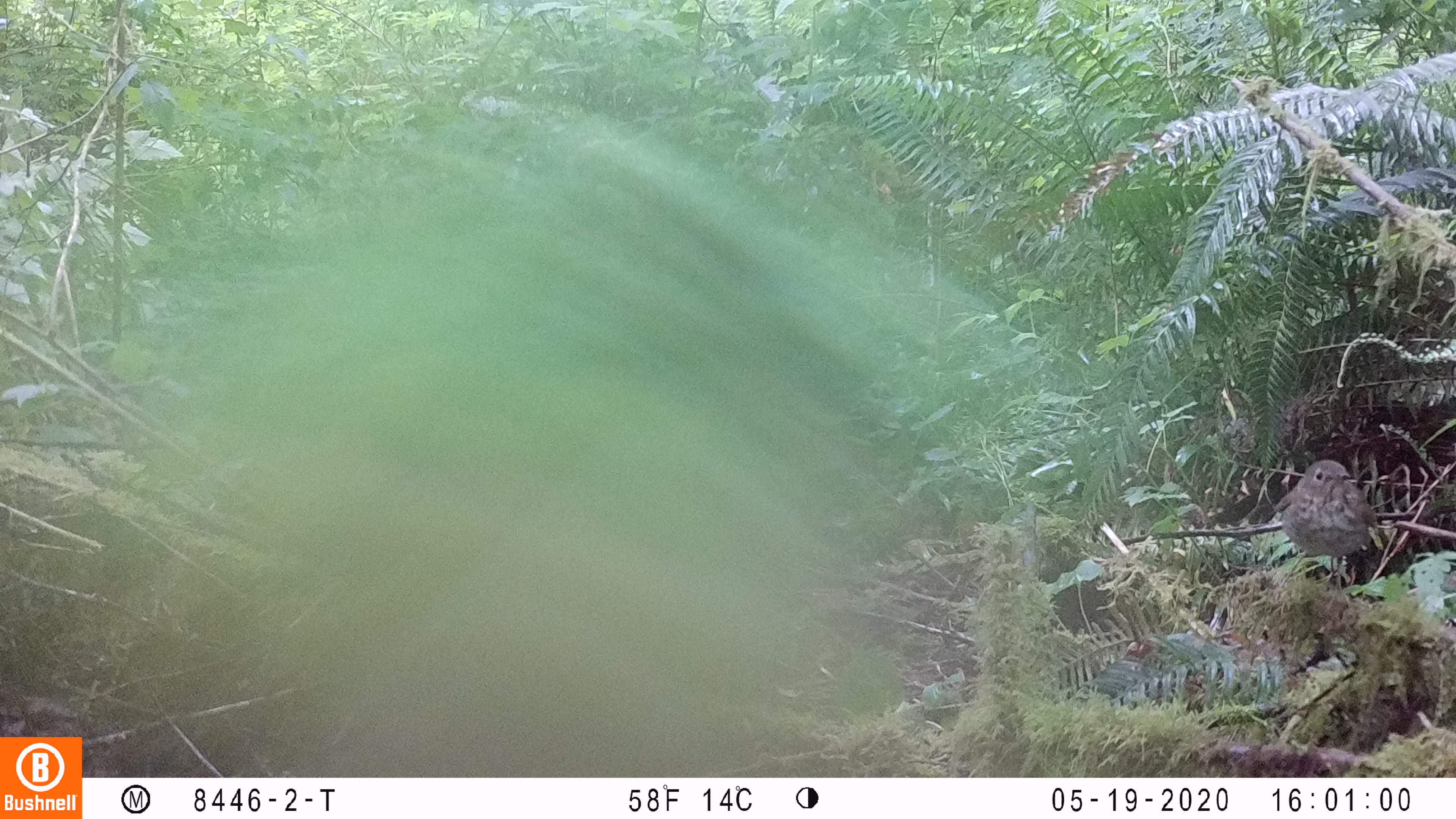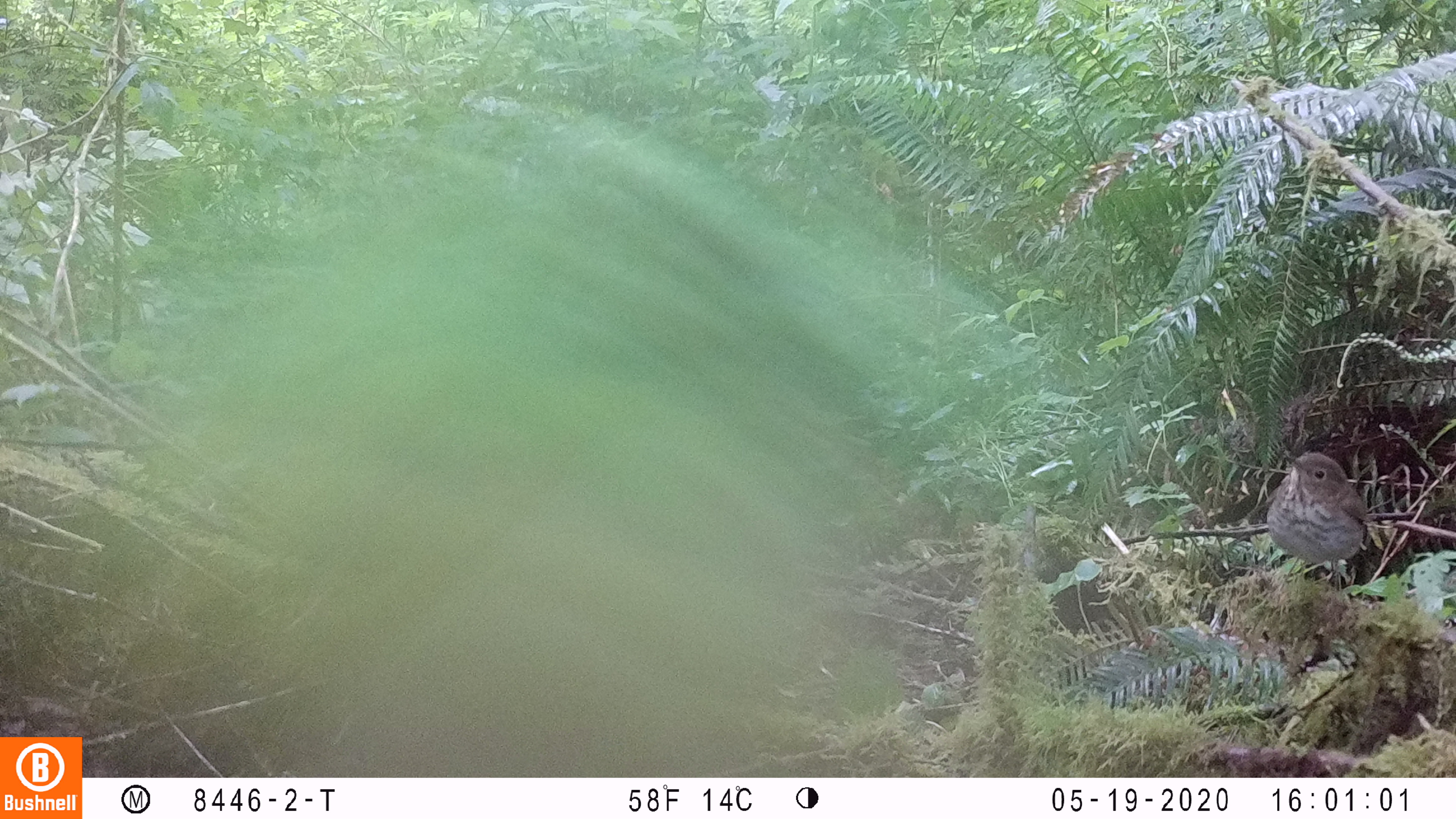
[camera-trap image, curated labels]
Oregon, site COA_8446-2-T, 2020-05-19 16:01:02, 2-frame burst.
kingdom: Animalia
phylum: Chordata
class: Aves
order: Passeriformes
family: Turdidae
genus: Catharus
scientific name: Catharus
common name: brown thrushes and nightingale-thrushes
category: catharus species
Catharus species (brown thrushes and nightingale-thrushes) (Catharus).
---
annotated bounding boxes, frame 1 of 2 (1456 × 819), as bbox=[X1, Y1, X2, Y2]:
catharus species: bbox=[1271, 449, 1379, 579]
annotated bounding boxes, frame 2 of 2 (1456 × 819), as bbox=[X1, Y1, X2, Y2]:
catharus species: bbox=[1264, 441, 1374, 591]